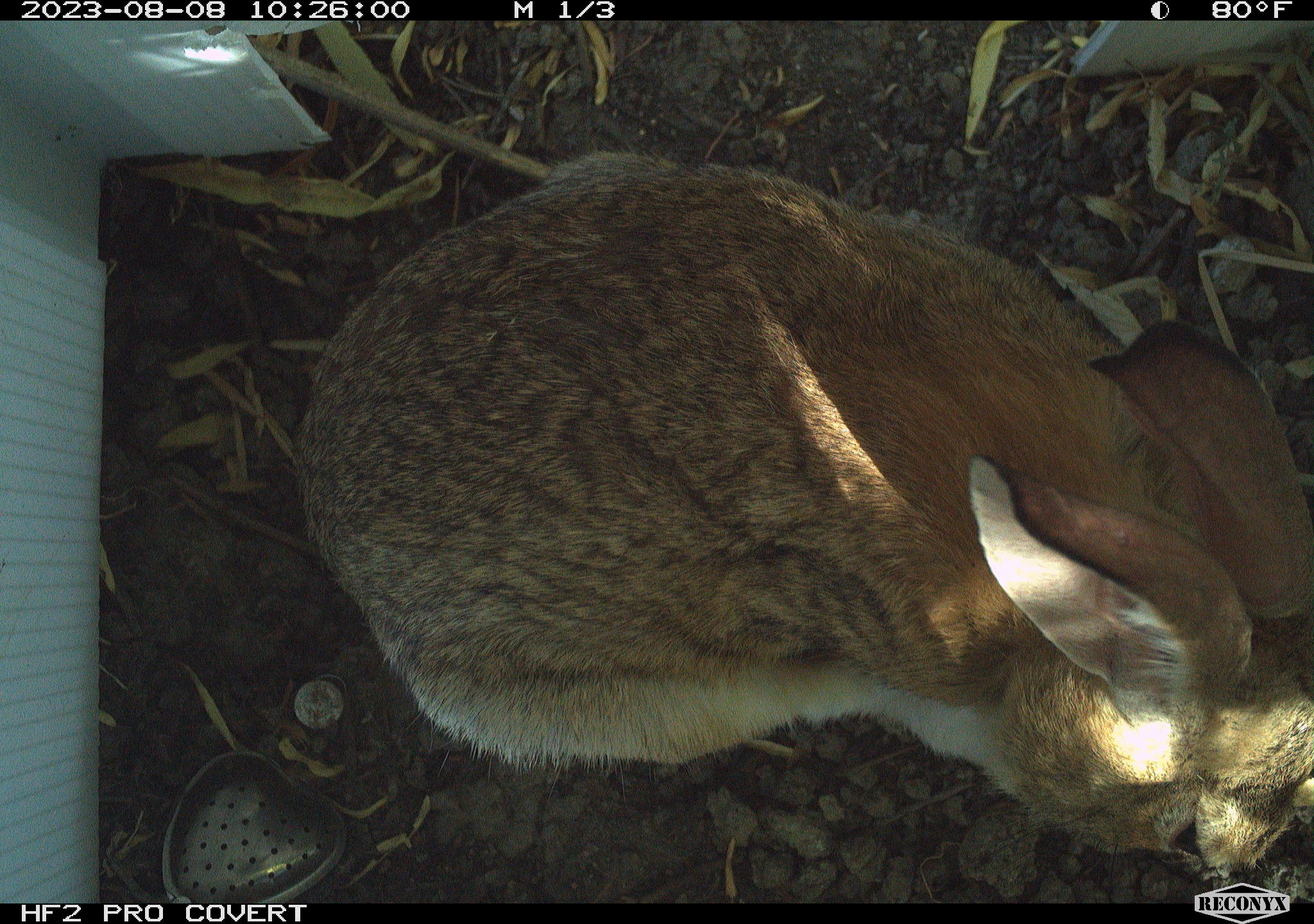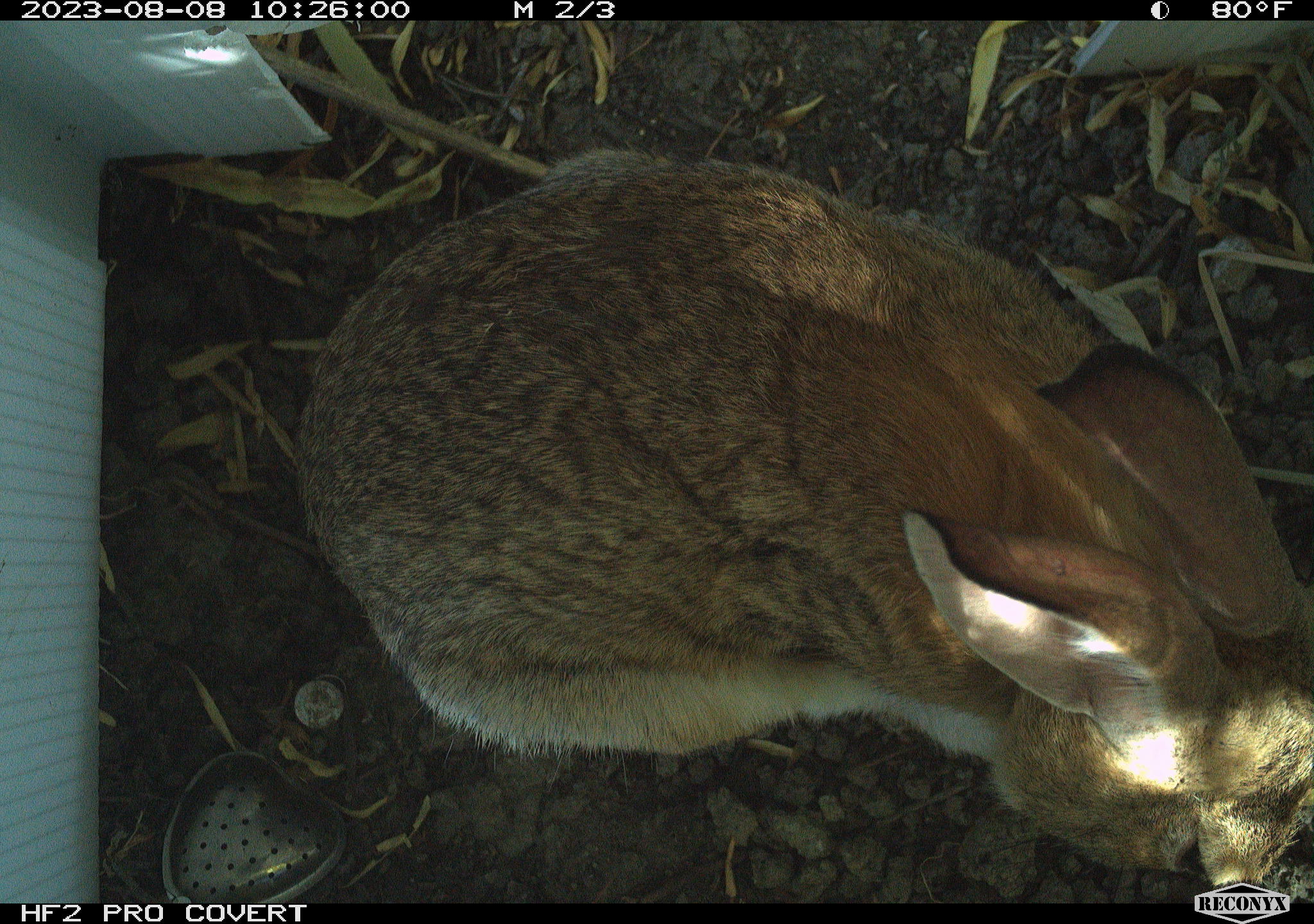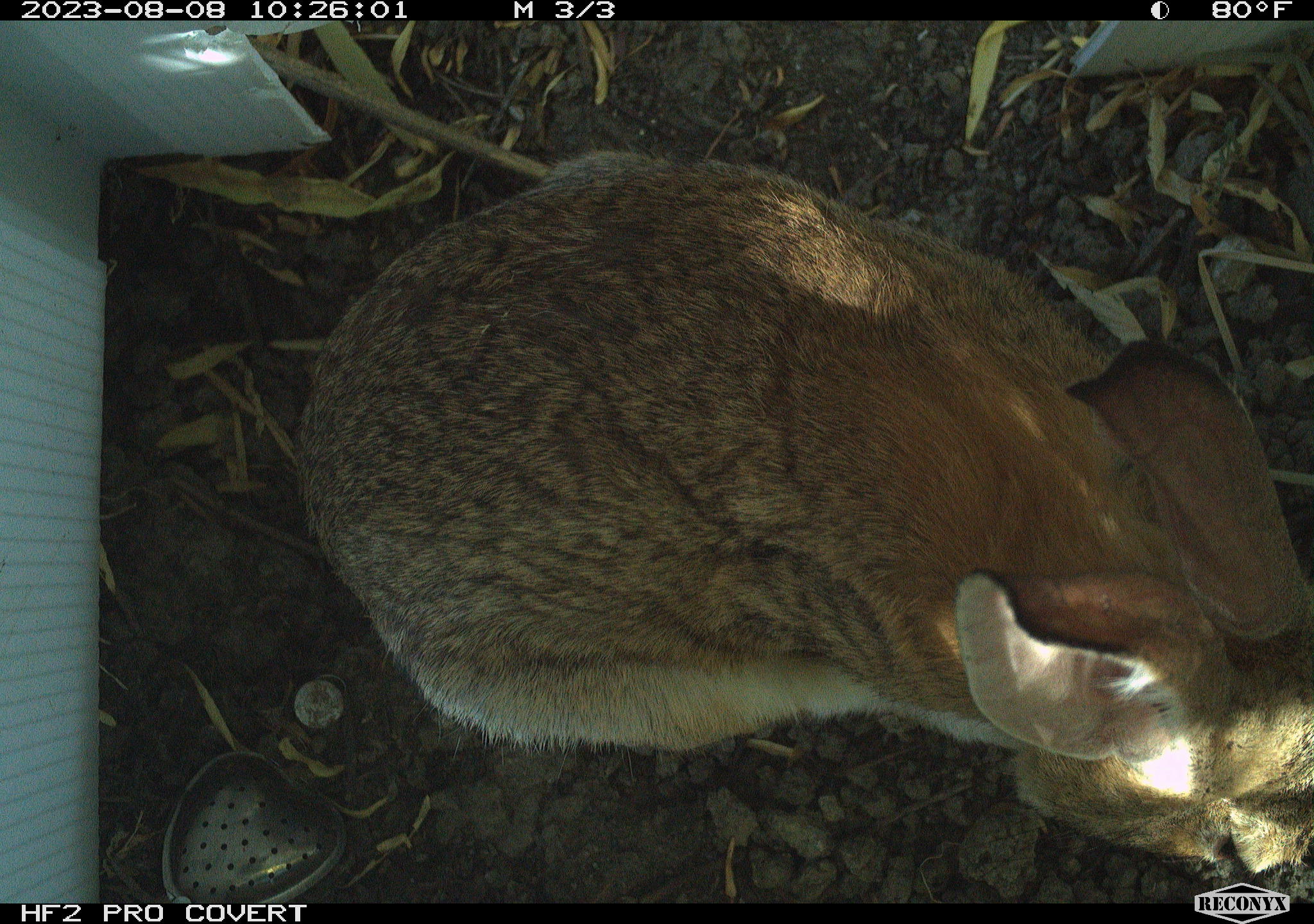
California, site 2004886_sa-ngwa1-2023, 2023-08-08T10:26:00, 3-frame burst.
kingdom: Animalia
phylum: Chordata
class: Mammalia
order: Lagomorpha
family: Leporidae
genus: Sylvilagus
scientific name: Sylvilagus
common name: cottontail rabbits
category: sylvilagus species